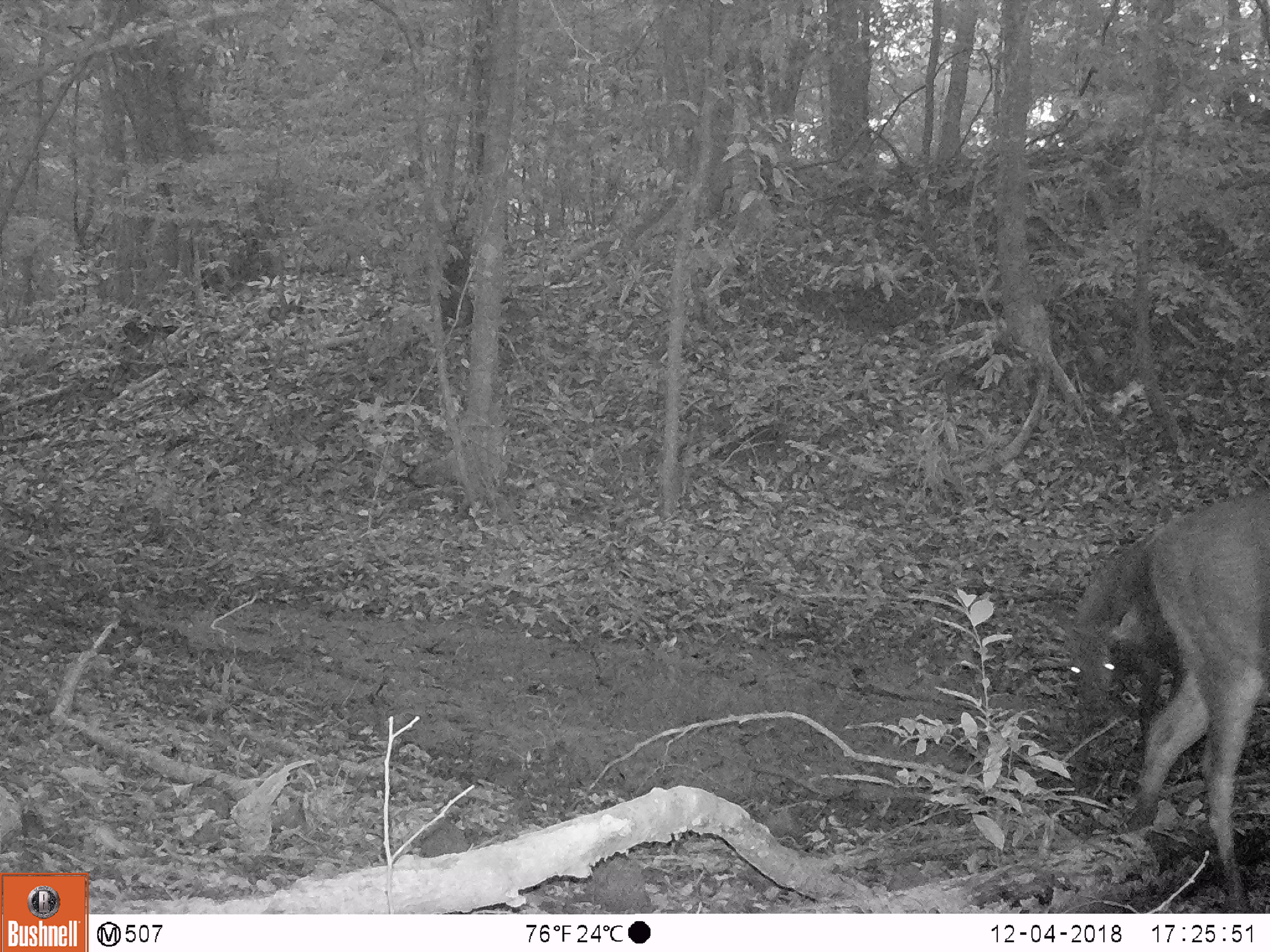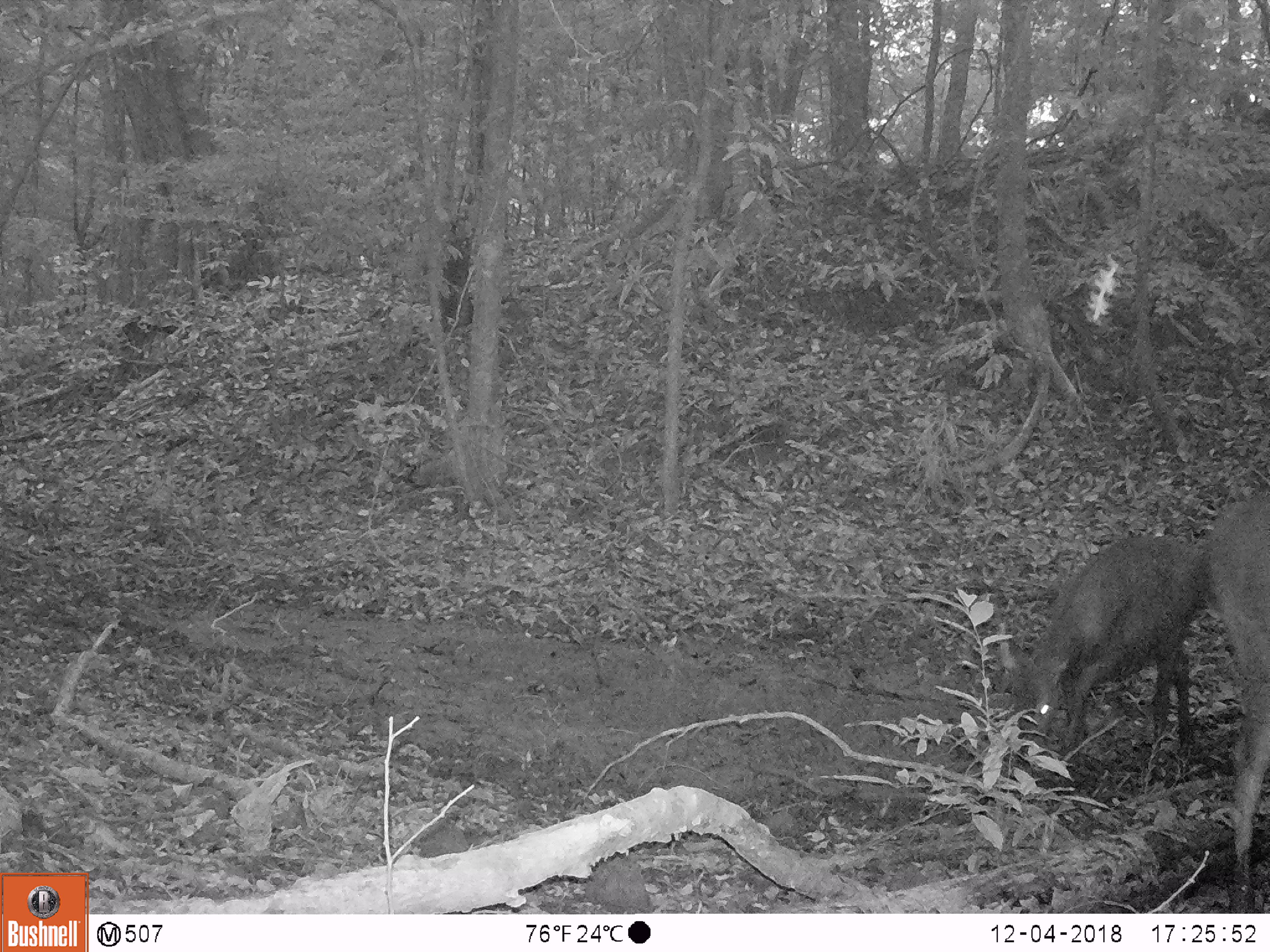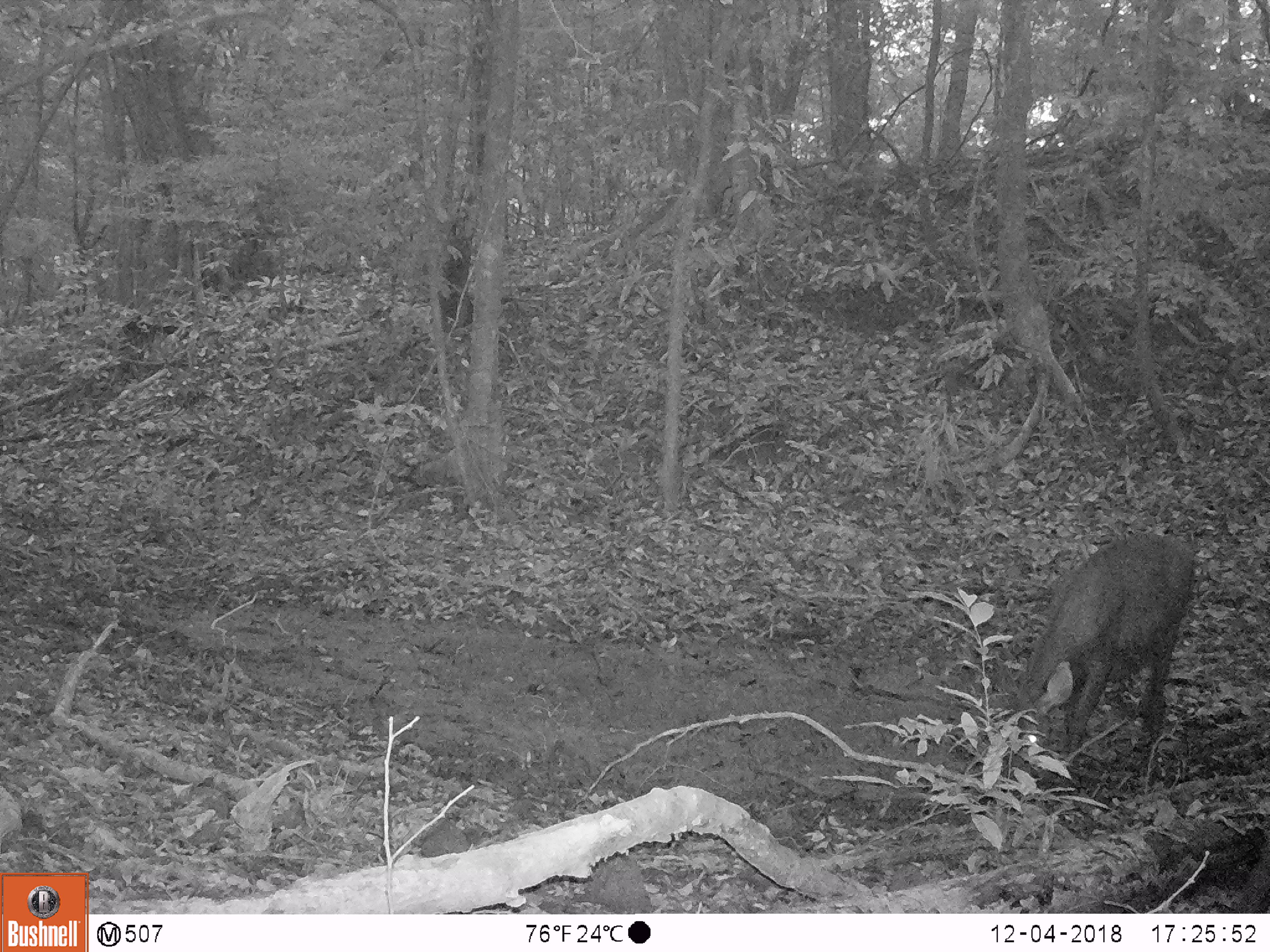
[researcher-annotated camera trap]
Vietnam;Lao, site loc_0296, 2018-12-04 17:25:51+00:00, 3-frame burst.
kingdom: Animalia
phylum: Chordata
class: Mammalia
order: Artiodactyla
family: Cervidae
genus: Rusa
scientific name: Rusa unicolor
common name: sambar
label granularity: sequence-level